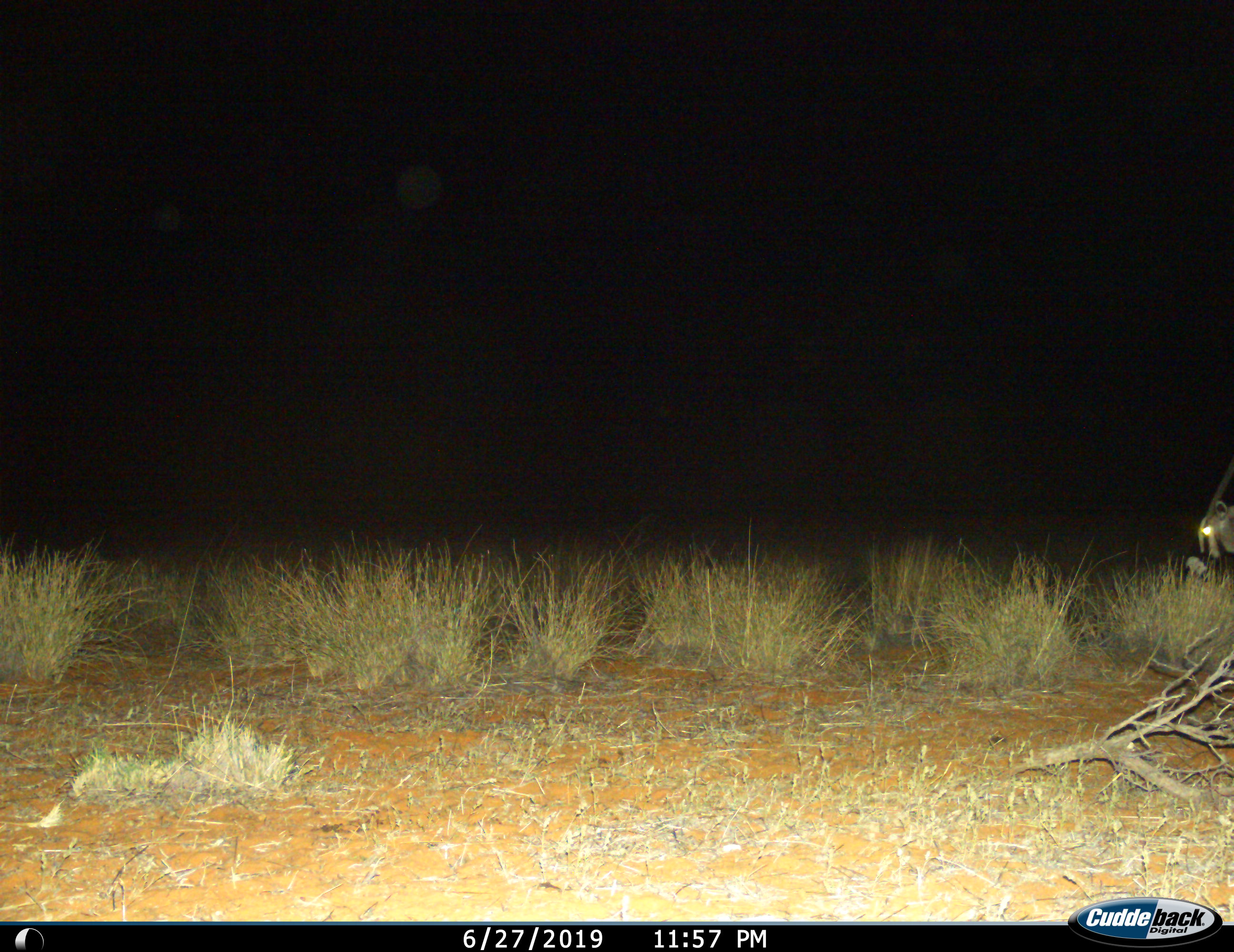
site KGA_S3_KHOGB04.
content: unidentified animal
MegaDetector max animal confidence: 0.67